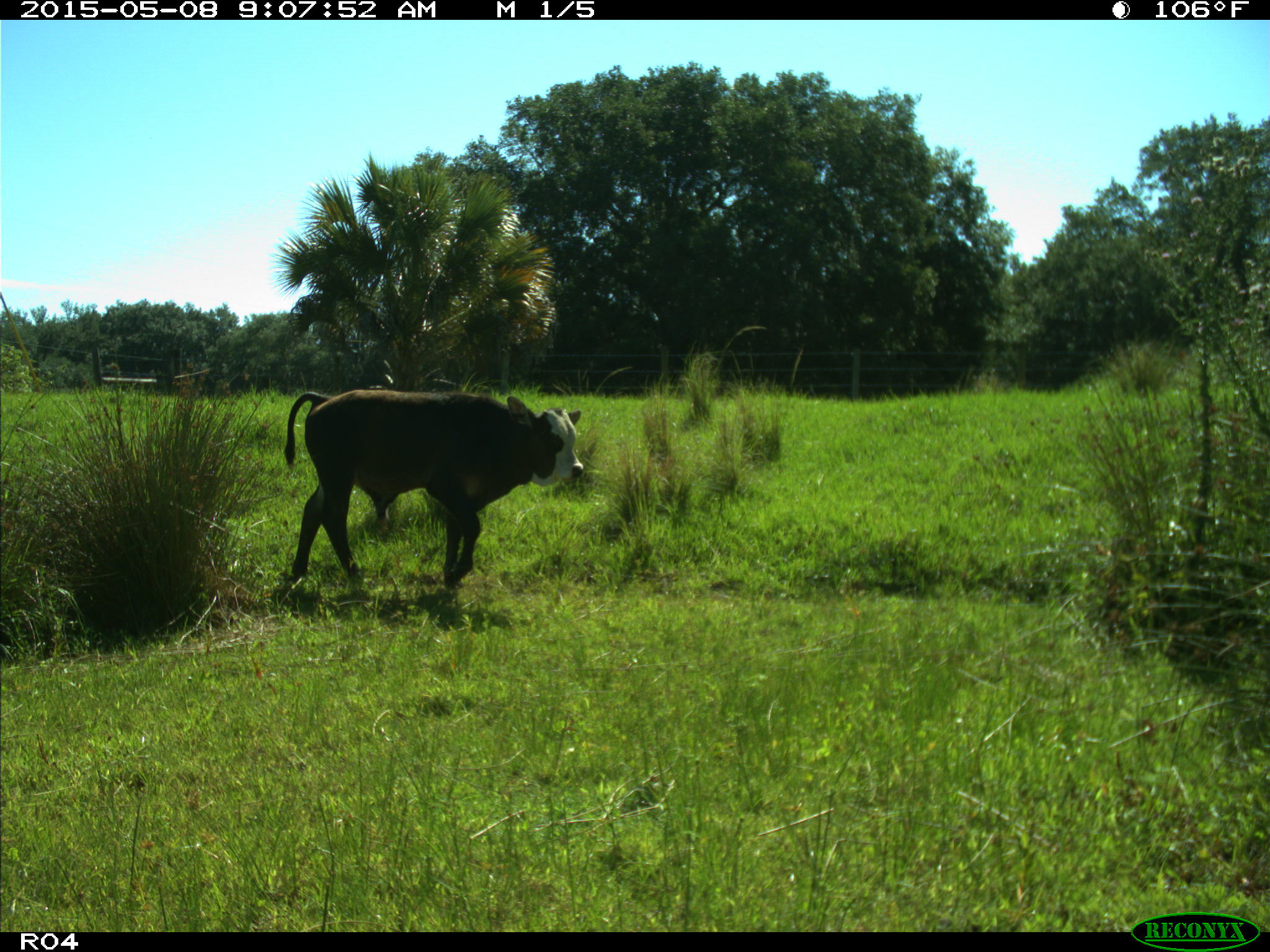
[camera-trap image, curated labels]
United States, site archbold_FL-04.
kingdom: Animalia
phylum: Chordata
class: Mammalia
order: Artiodactyla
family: Bovidae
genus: Bos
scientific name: Bos taurus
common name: domestic cow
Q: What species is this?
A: Bos taurus (domestic cow).